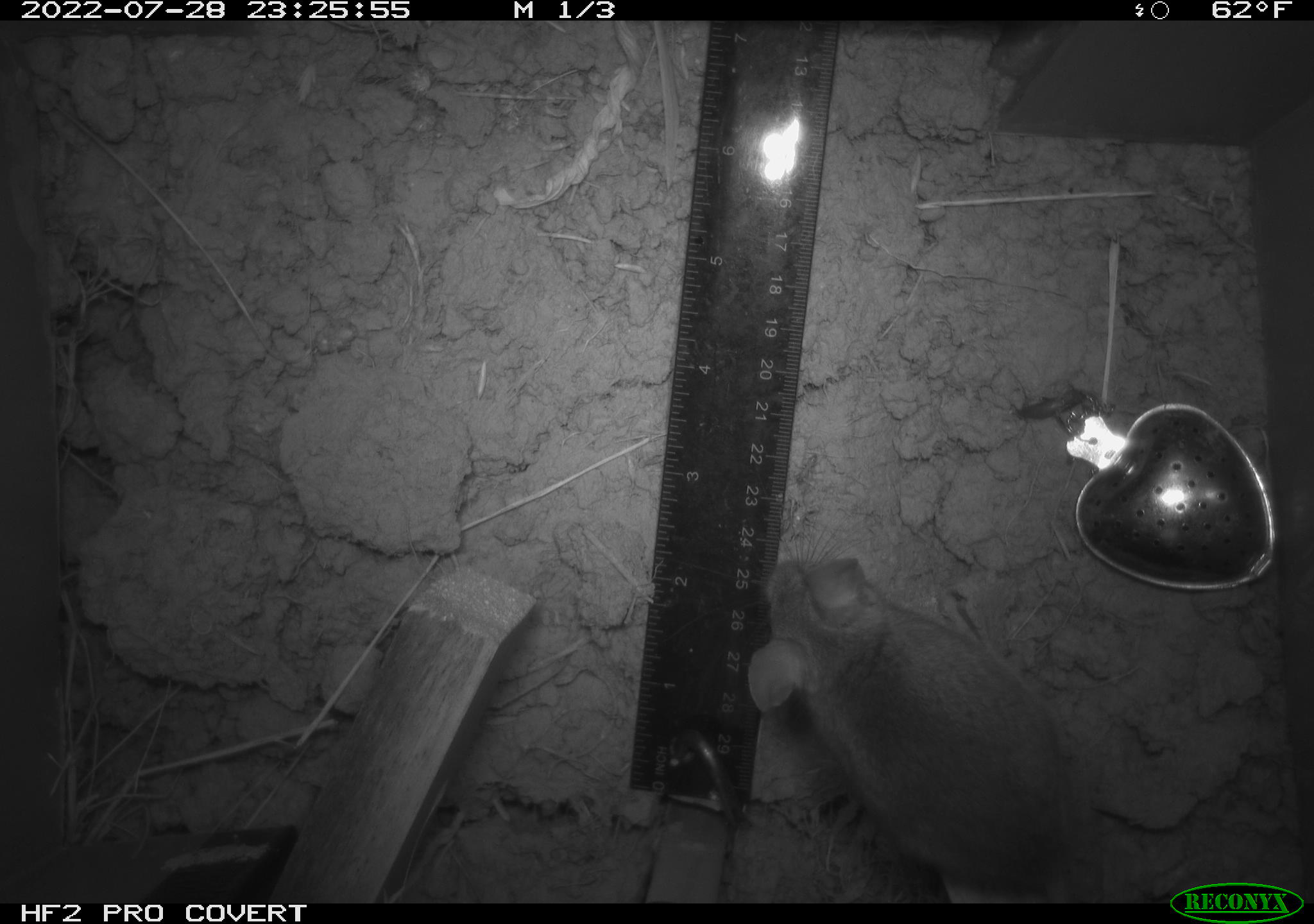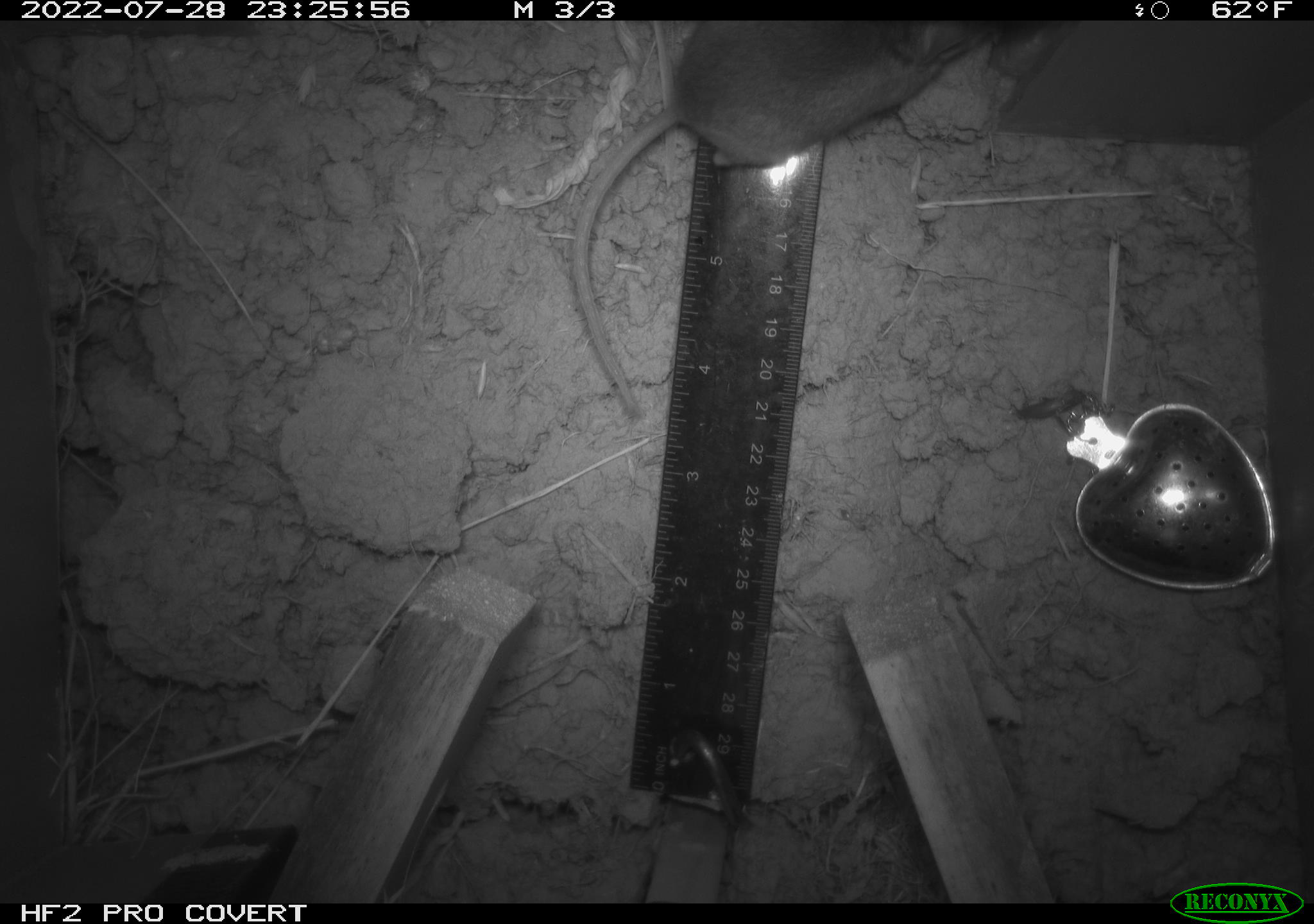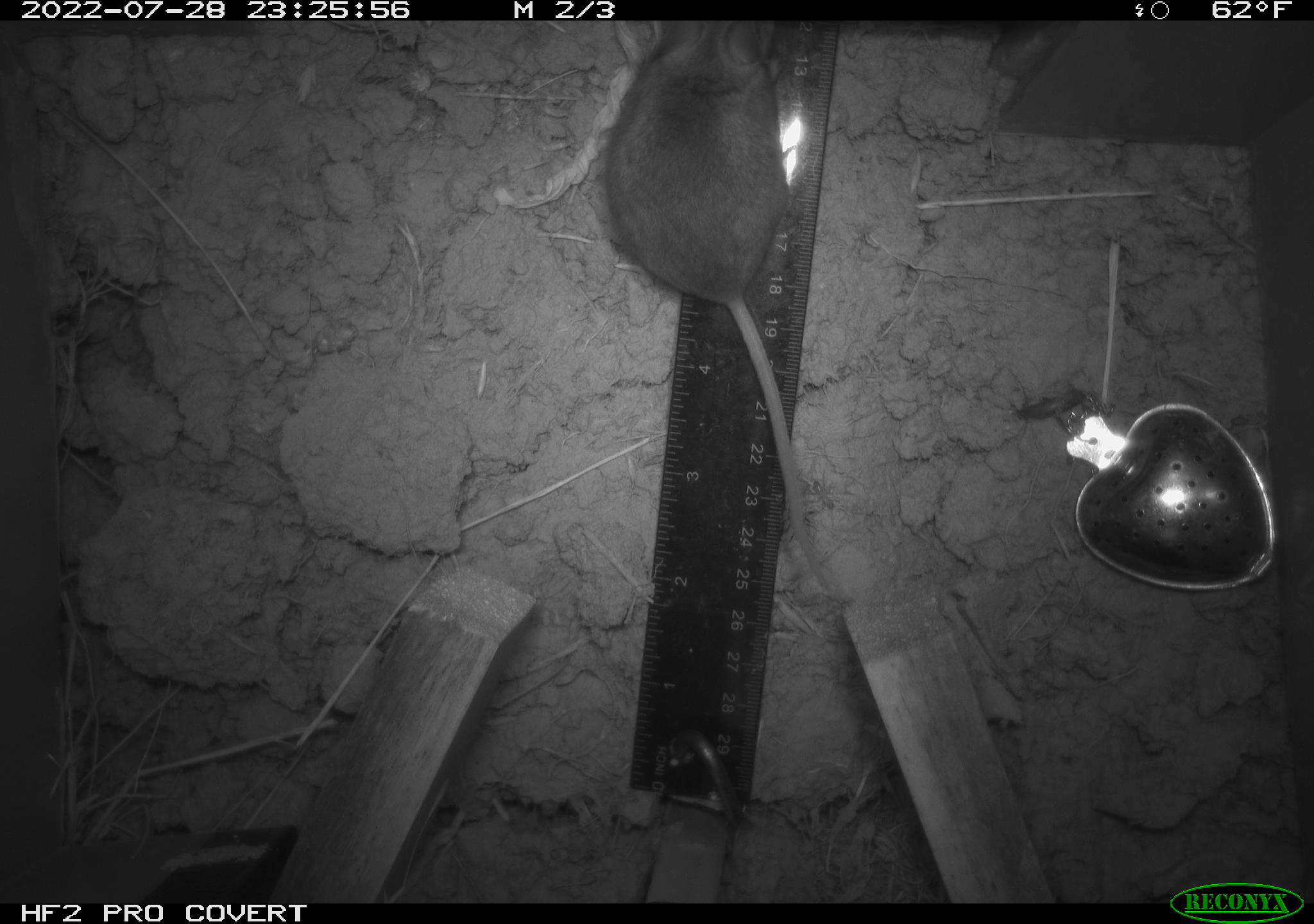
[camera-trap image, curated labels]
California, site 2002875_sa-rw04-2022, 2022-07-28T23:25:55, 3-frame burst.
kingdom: Animalia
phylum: Chordata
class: Mammalia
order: Rodentia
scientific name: Rodentia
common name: mouse species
Mouse species (Rodentia).